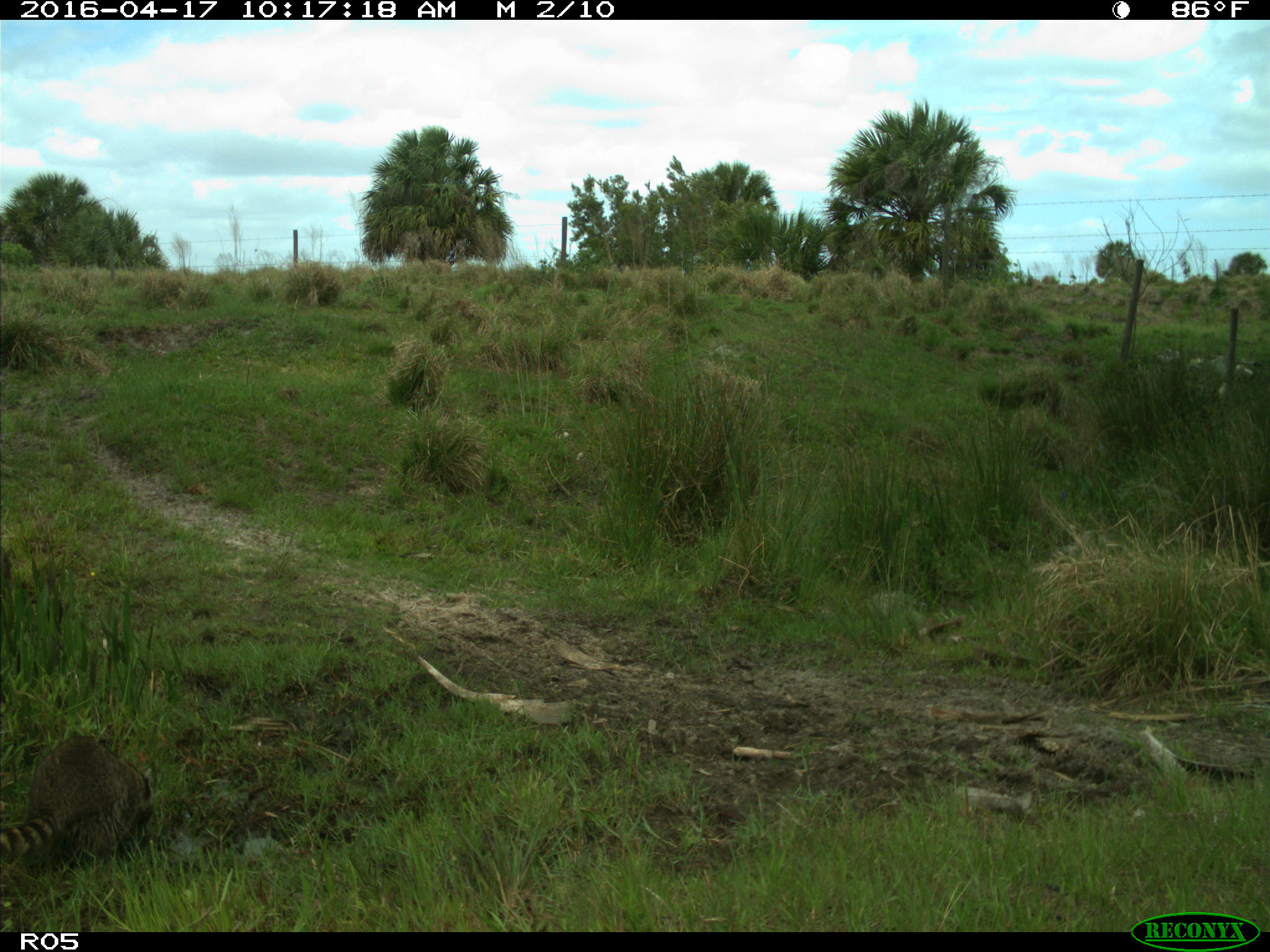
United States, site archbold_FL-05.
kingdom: Animalia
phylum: Chordata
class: Mammalia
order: Carnivora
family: Procyonidae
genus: Procyon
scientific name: Procyon lotor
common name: common raccoon